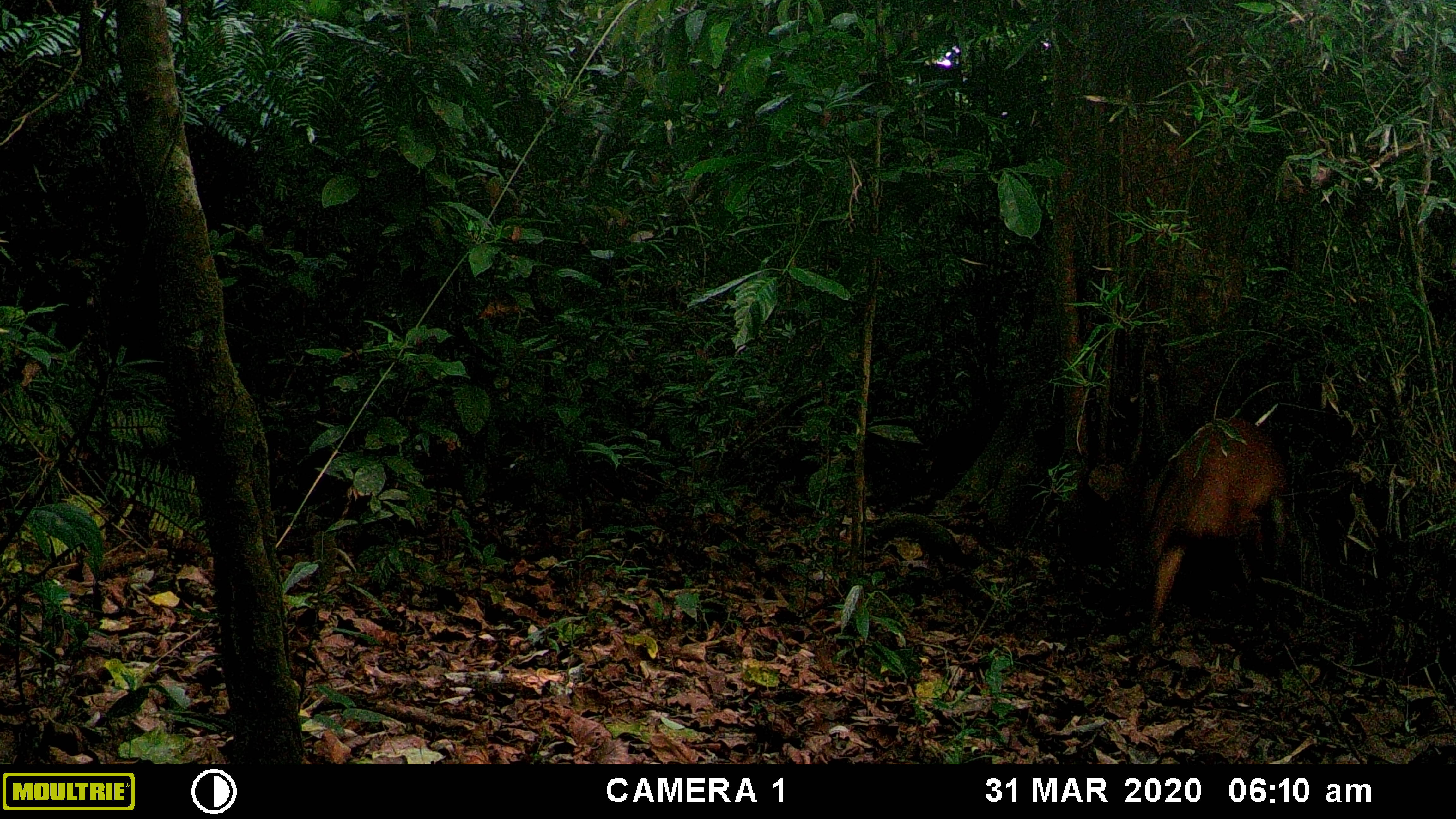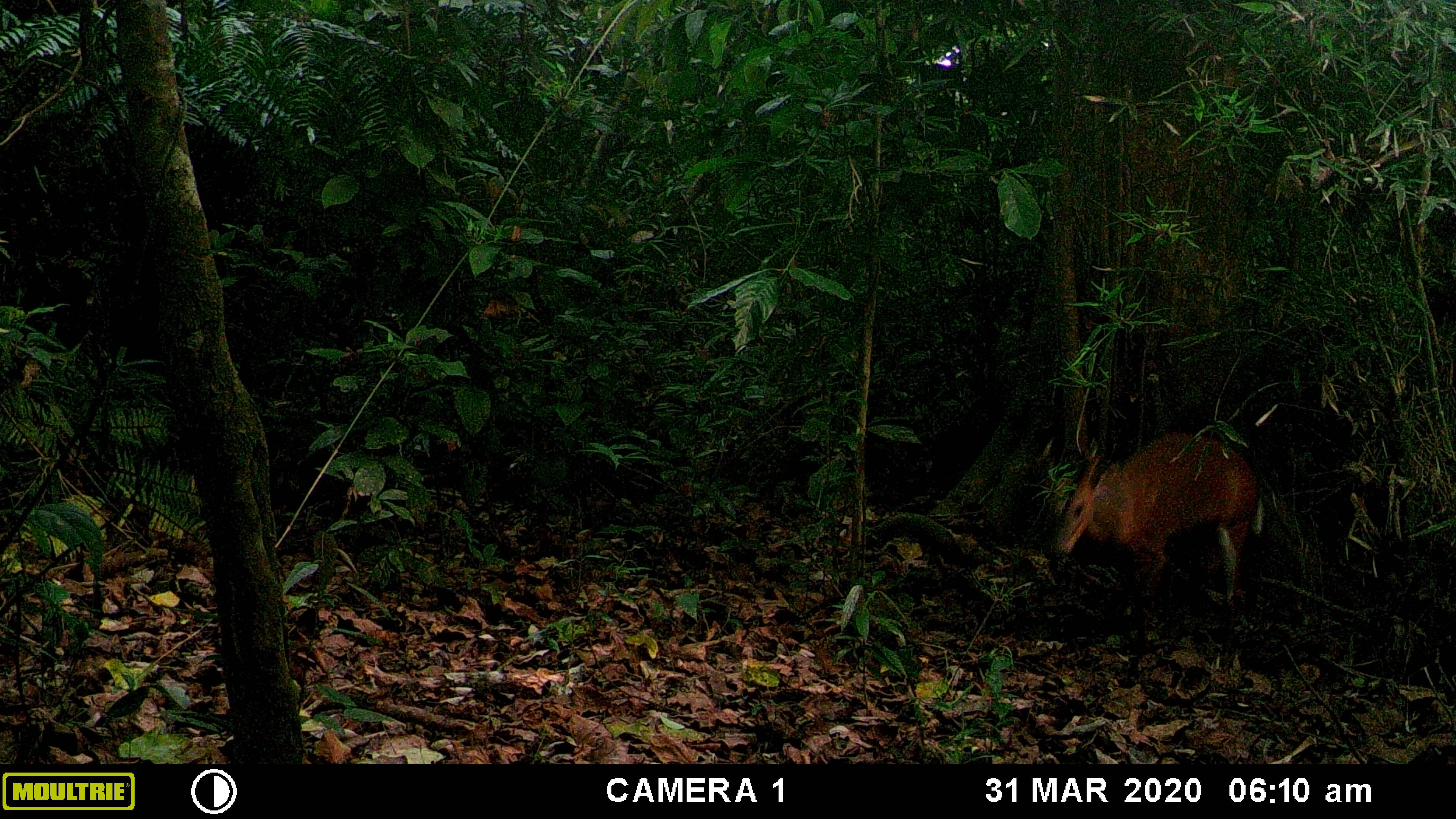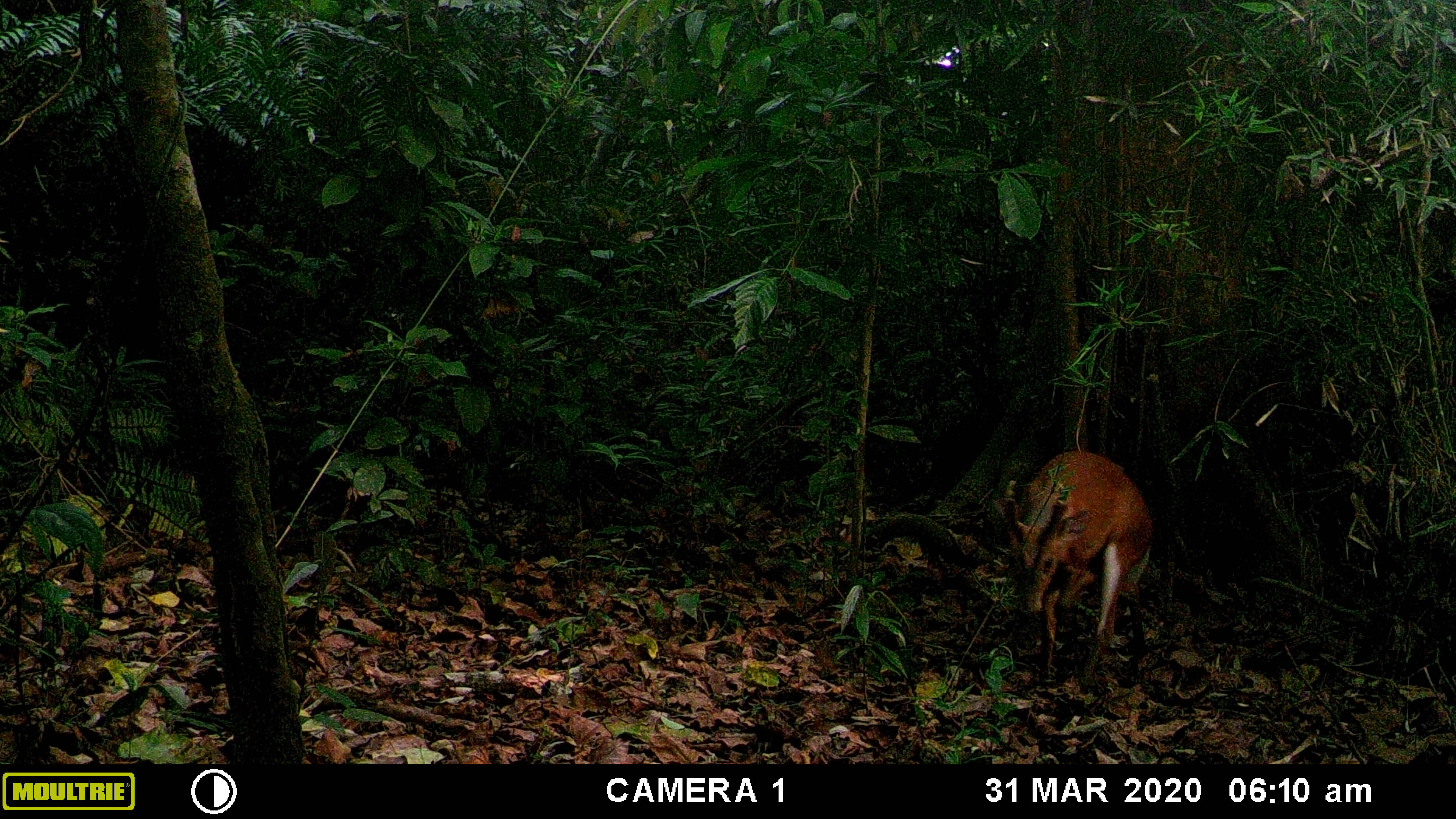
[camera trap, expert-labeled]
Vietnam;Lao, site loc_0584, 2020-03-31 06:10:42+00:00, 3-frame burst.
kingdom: Animalia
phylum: Chordata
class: Mammalia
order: Artiodactyla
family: Cervidae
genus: Muntiacus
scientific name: Muntiacus muntjak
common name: red muntjac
Red muntjac (Muntiacus muntjak). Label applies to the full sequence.